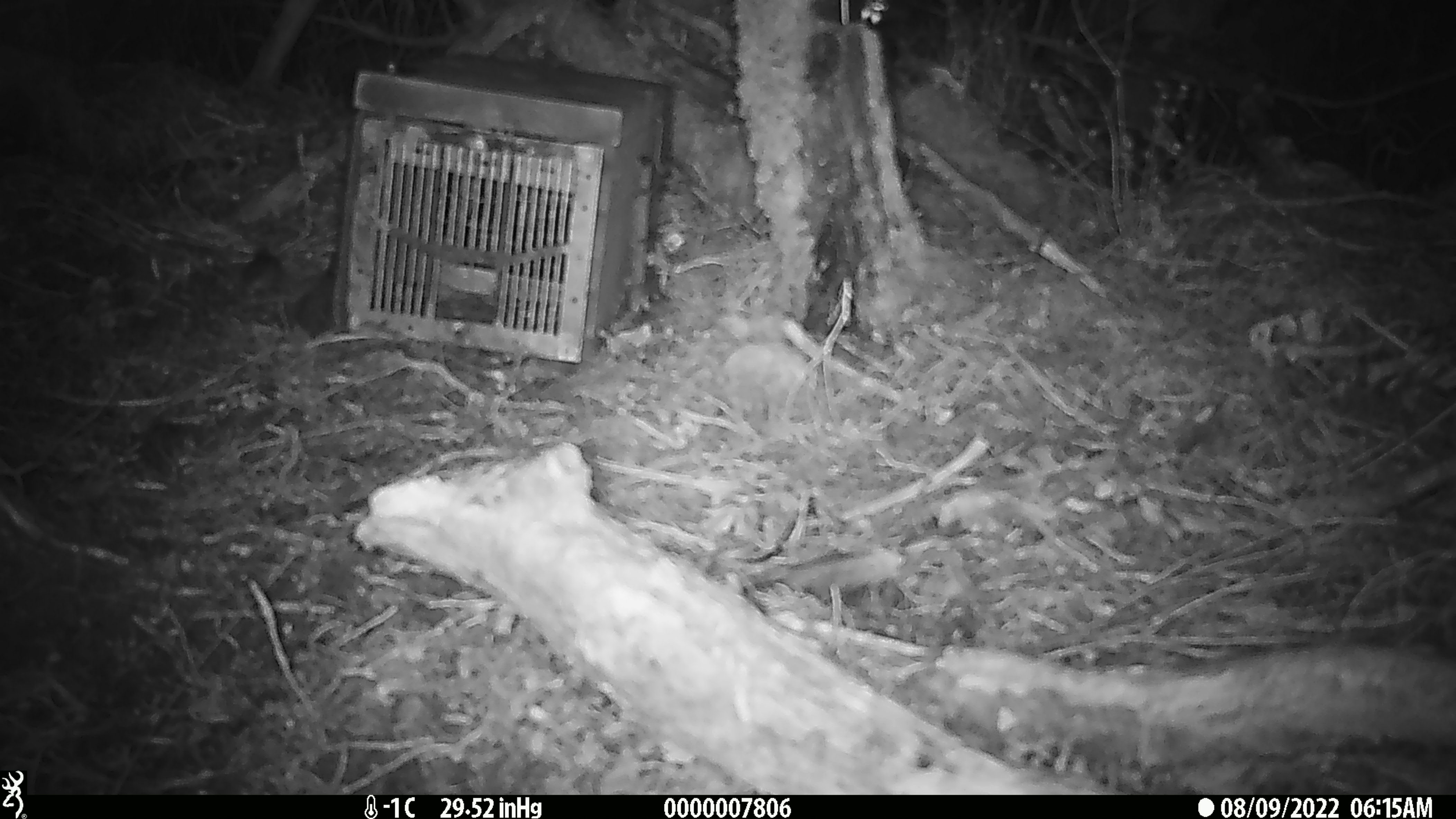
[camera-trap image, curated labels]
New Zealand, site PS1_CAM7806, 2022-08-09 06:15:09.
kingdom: Animalia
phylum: Chordata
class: Mammalia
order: Rodentia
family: Muridae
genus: Mus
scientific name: Mus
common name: mouse